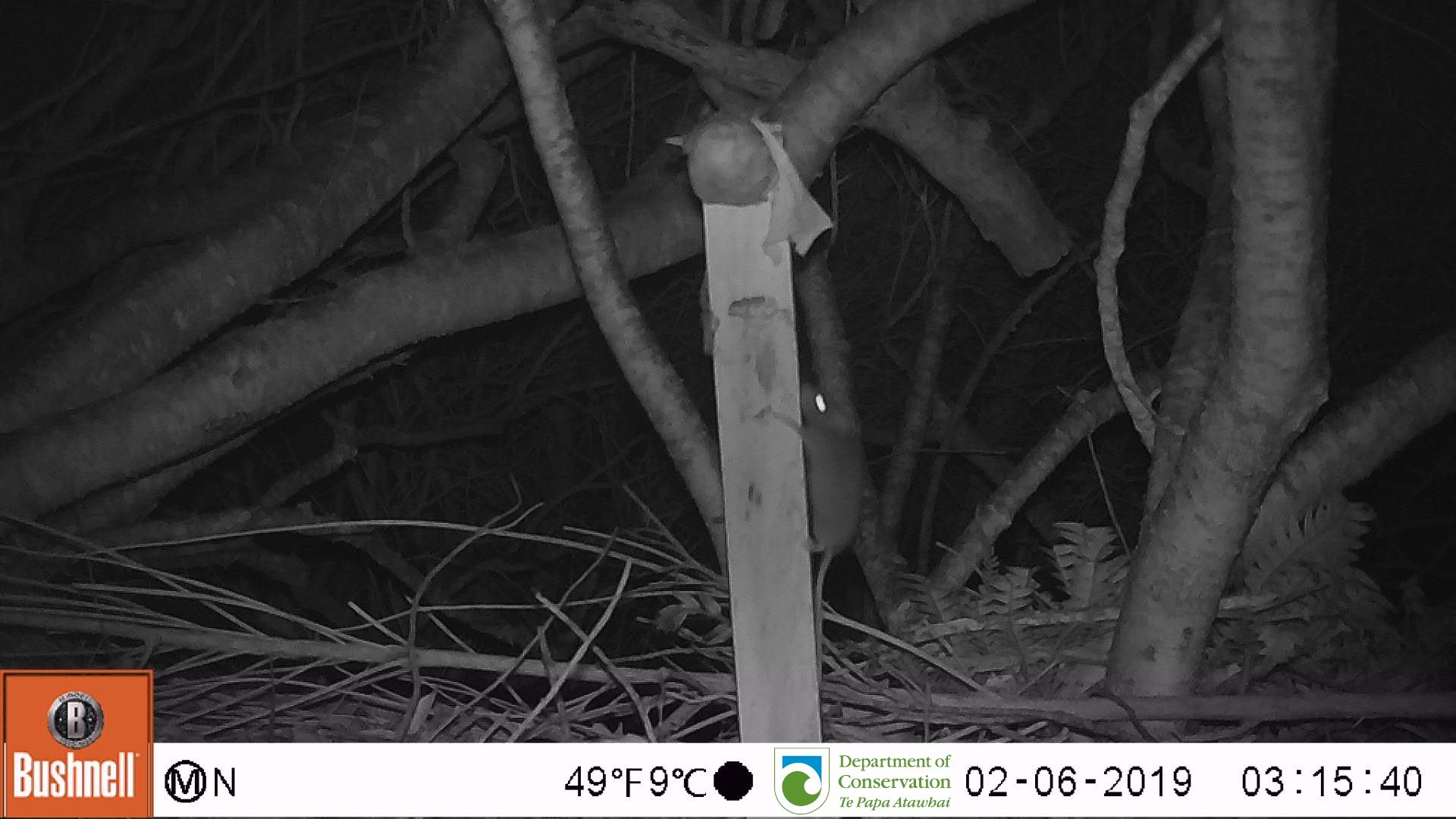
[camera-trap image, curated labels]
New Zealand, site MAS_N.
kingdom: Animalia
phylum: Chordata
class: Mammalia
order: Rodentia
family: Muridae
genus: Mus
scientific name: Mus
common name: mouse